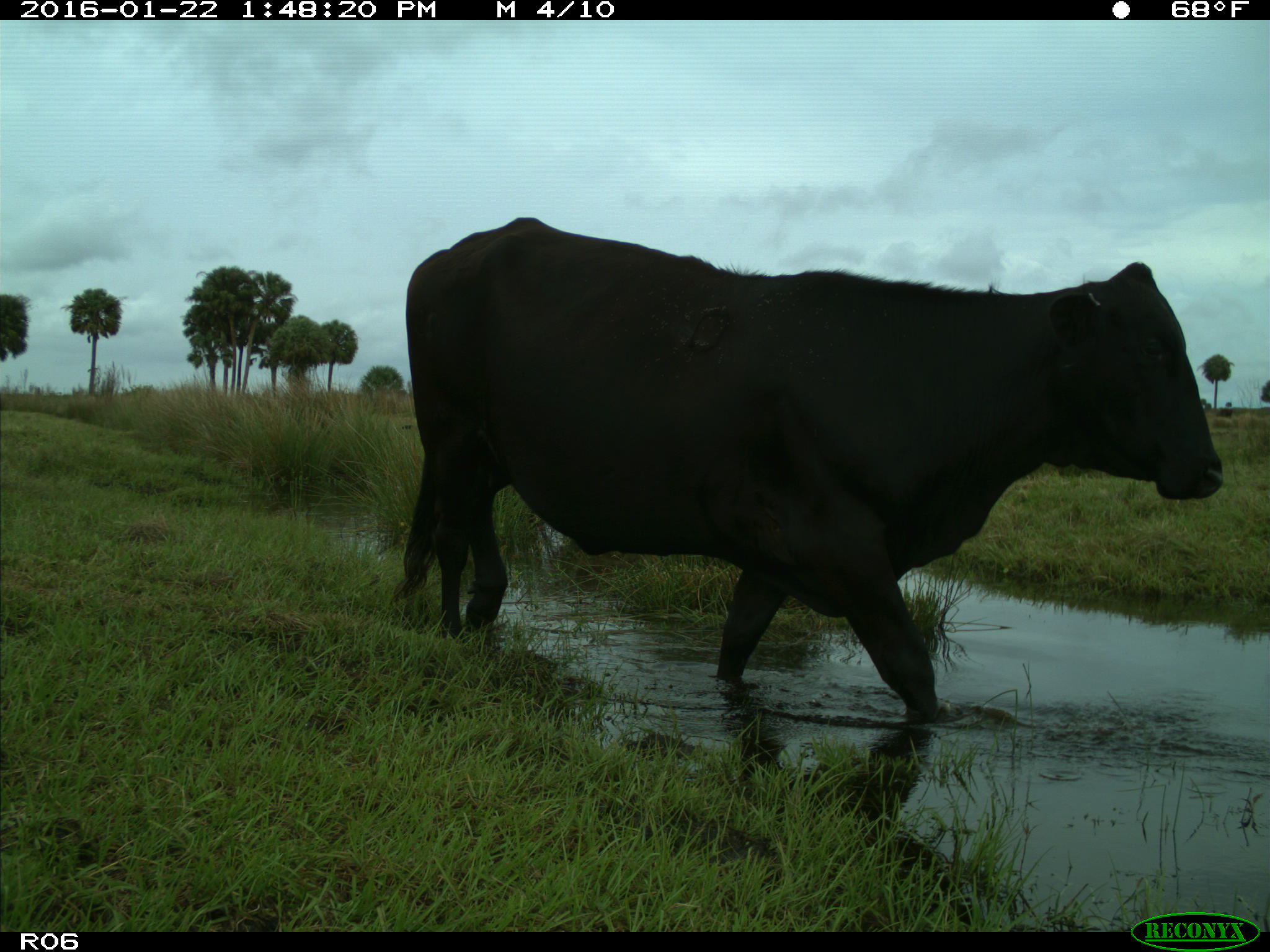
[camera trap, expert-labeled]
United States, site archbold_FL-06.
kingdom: Animalia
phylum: Chordata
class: Mammalia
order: Artiodactyla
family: Bovidae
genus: Bos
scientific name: Bos taurus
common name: domestic cow